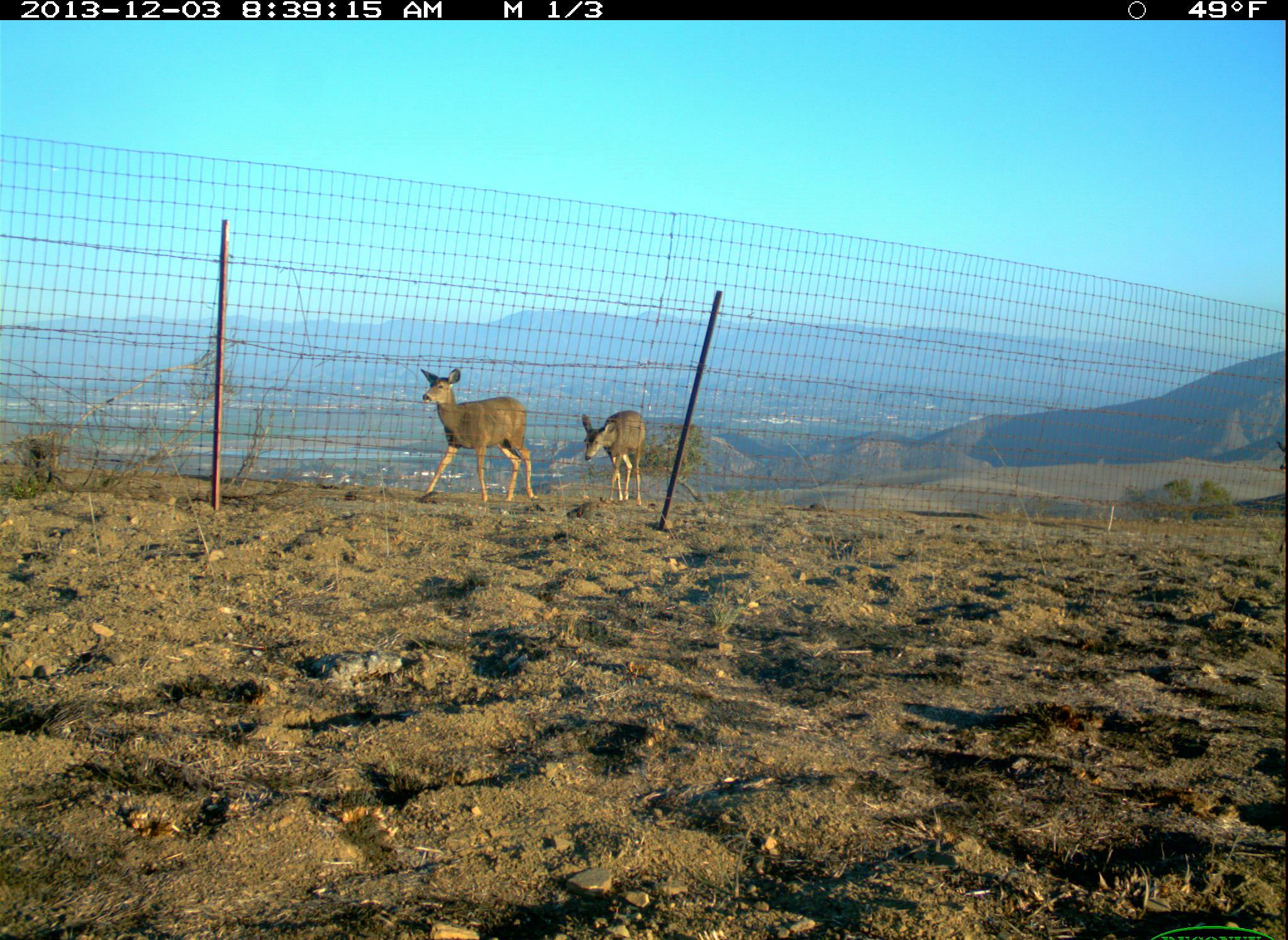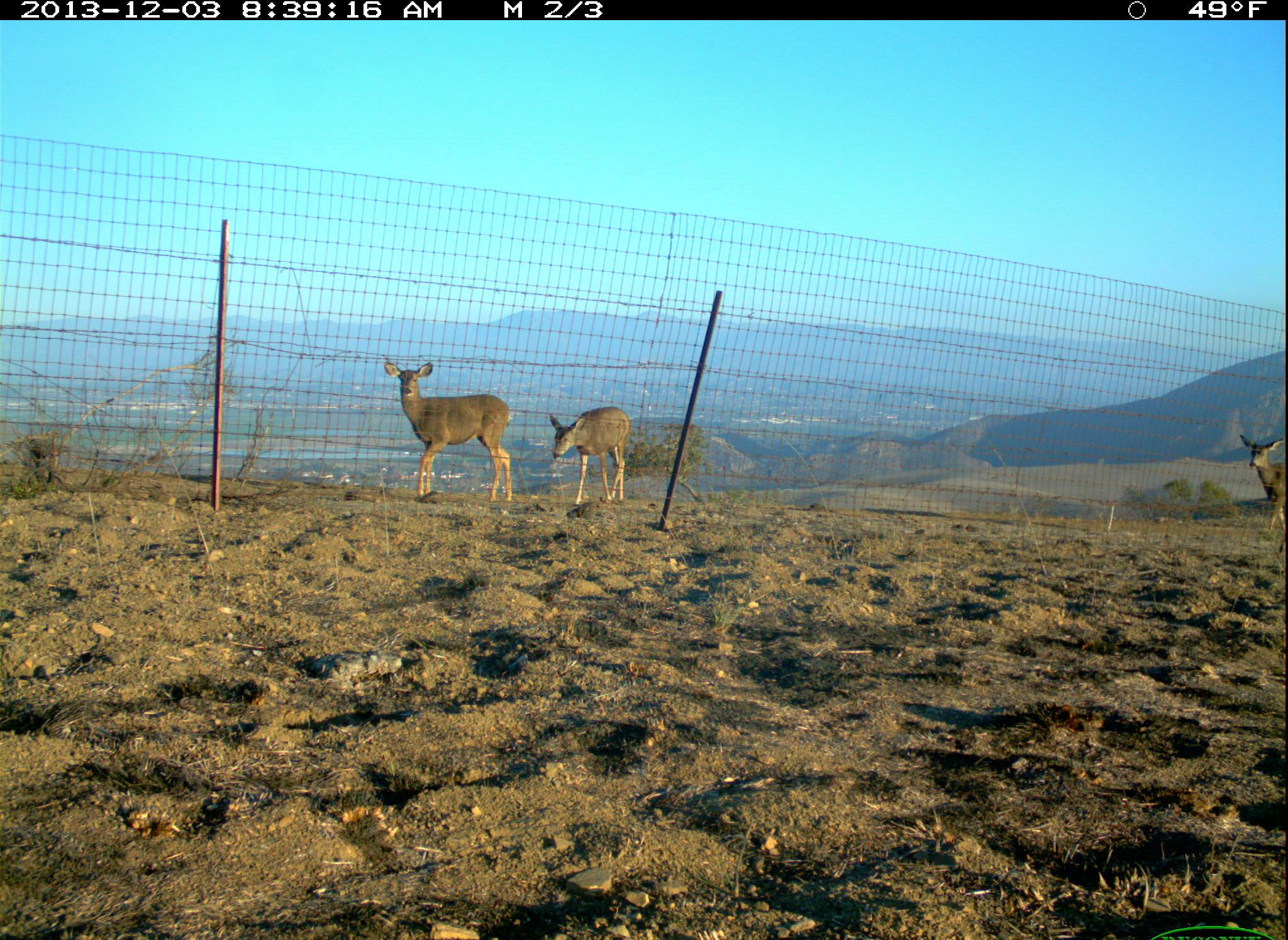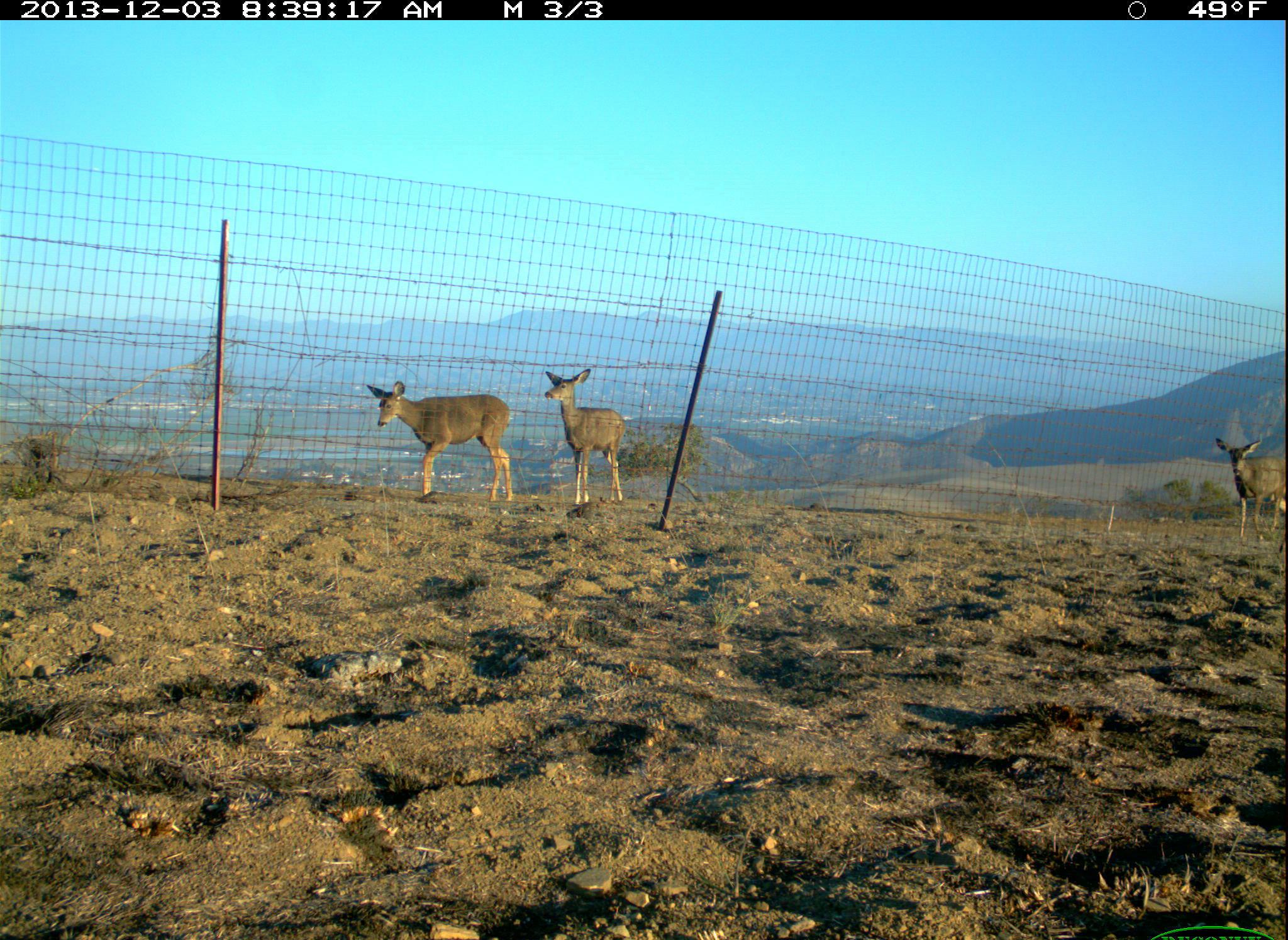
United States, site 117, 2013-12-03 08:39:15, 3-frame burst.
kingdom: Animalia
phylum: Chordata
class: Mammalia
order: Artiodactyla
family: Cervidae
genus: Odocoileus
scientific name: Odocoileus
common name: deer